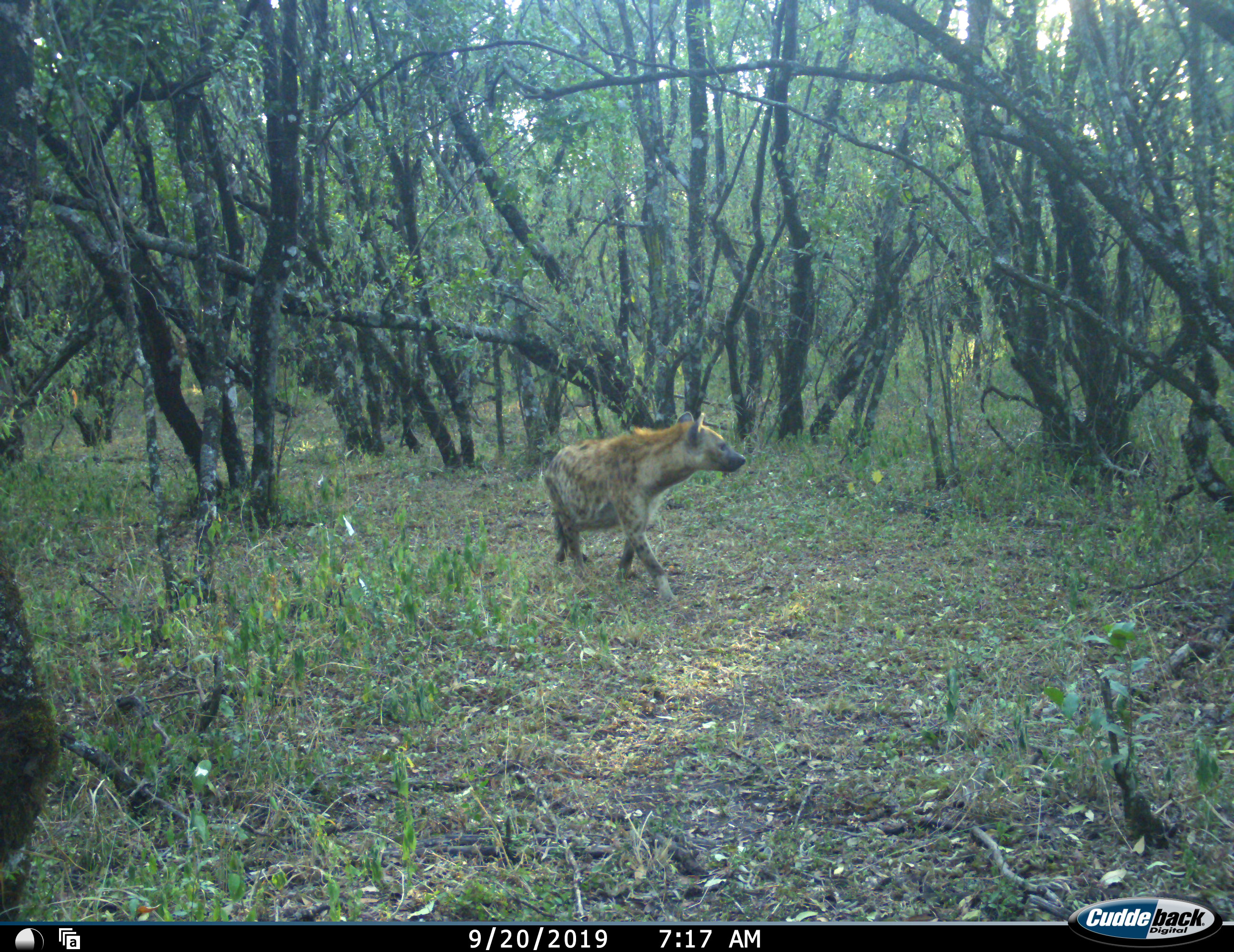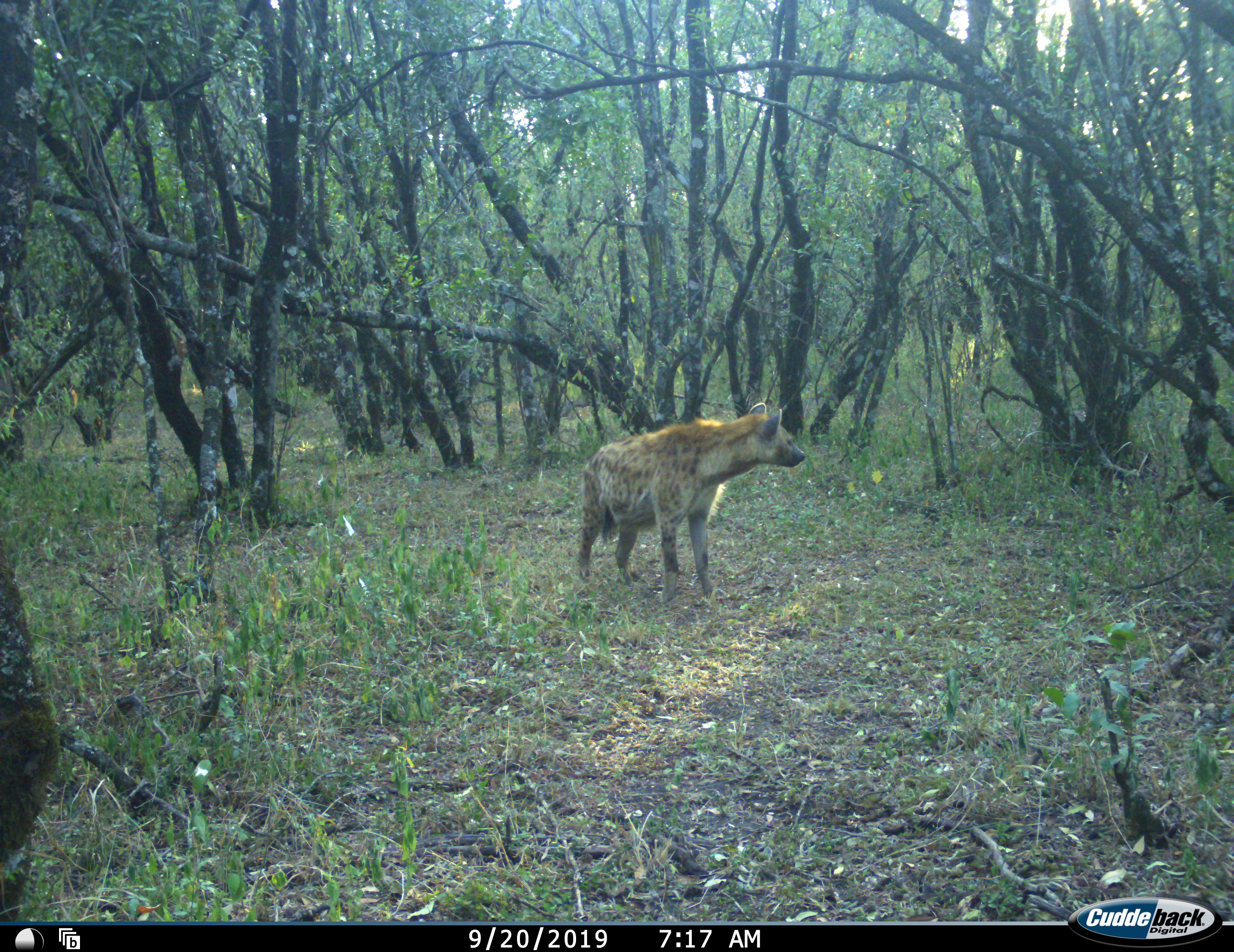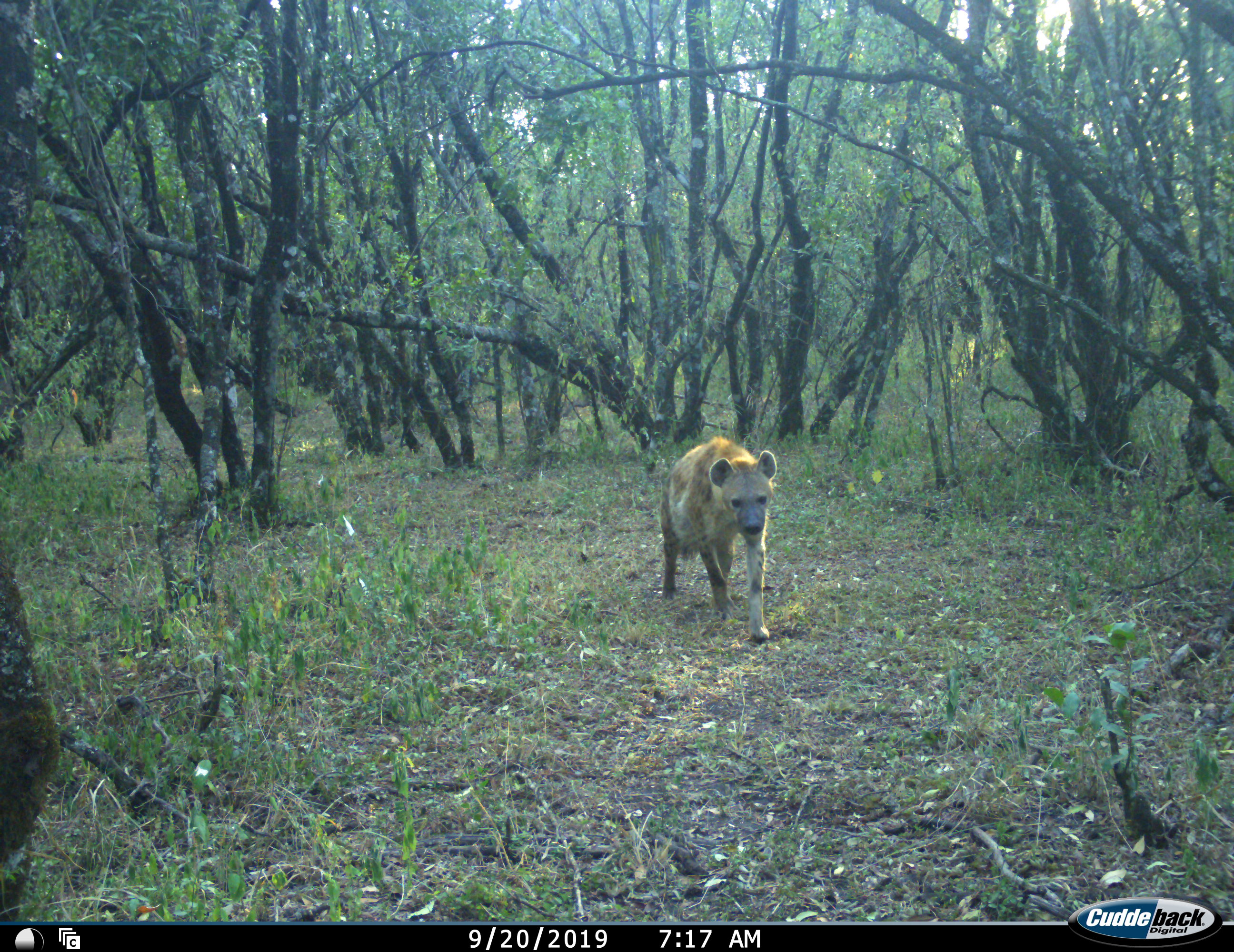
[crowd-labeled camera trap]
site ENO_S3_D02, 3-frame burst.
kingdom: Animalia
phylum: Chordata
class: Mammalia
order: Carnivora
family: Hyaenidae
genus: Crocuta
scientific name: Crocuta crocuta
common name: spotted hyena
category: hyenaspotted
Hyenaspotted (spotted hyena) (Crocuta crocuta), count 1. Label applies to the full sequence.